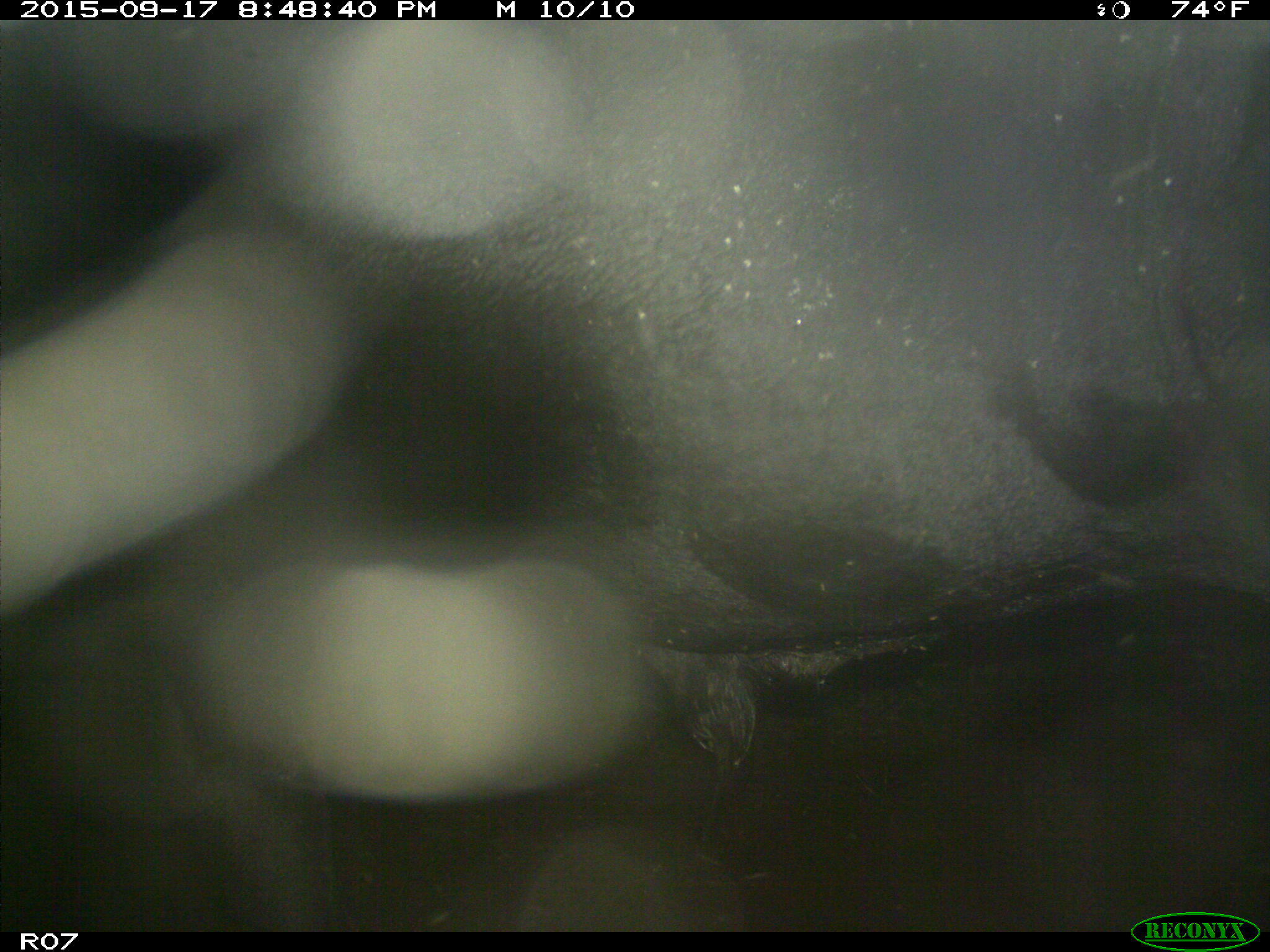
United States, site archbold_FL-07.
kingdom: Animalia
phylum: Chordata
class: Mammalia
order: Artiodactyla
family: Bovidae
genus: Bos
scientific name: Bos taurus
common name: domestic cow